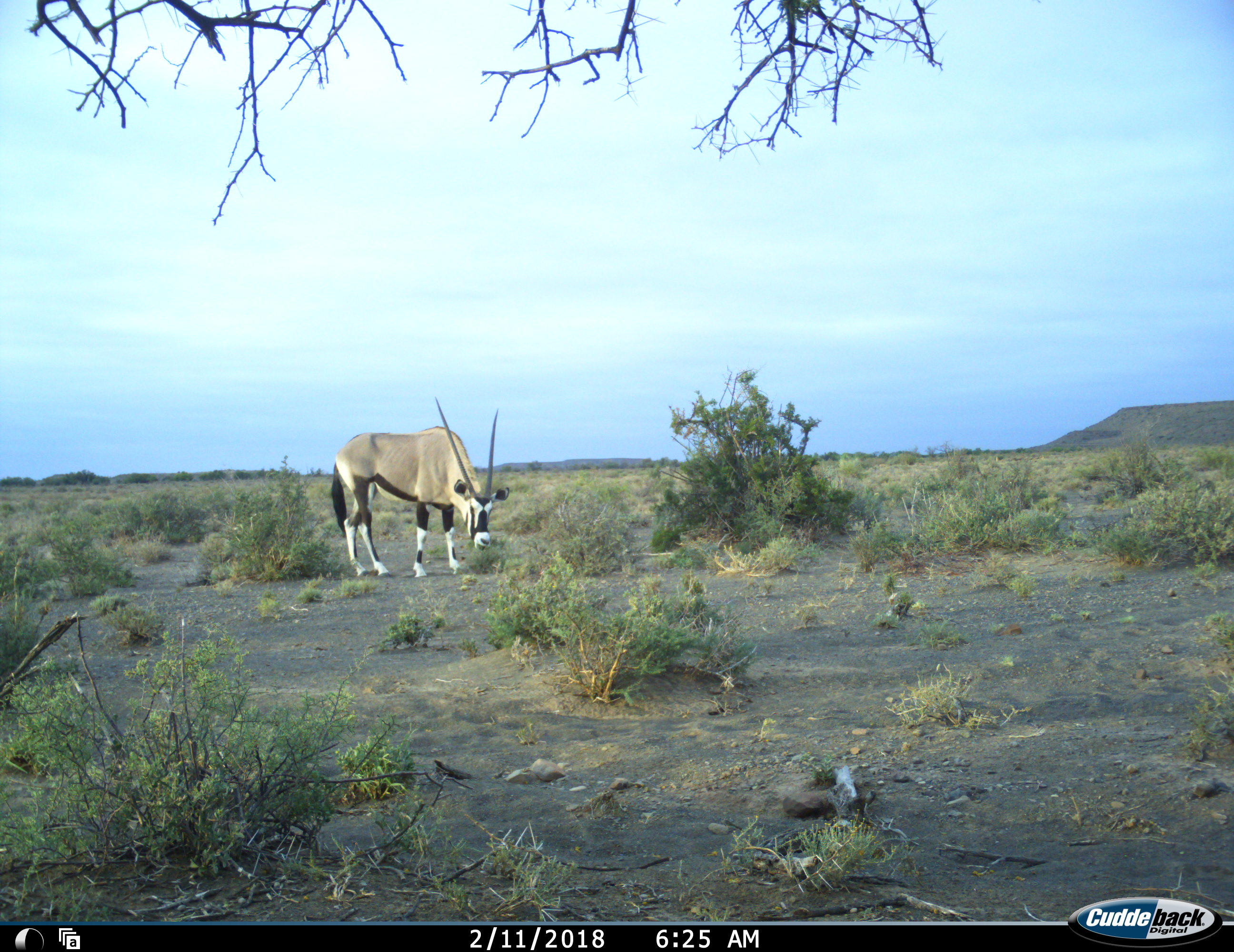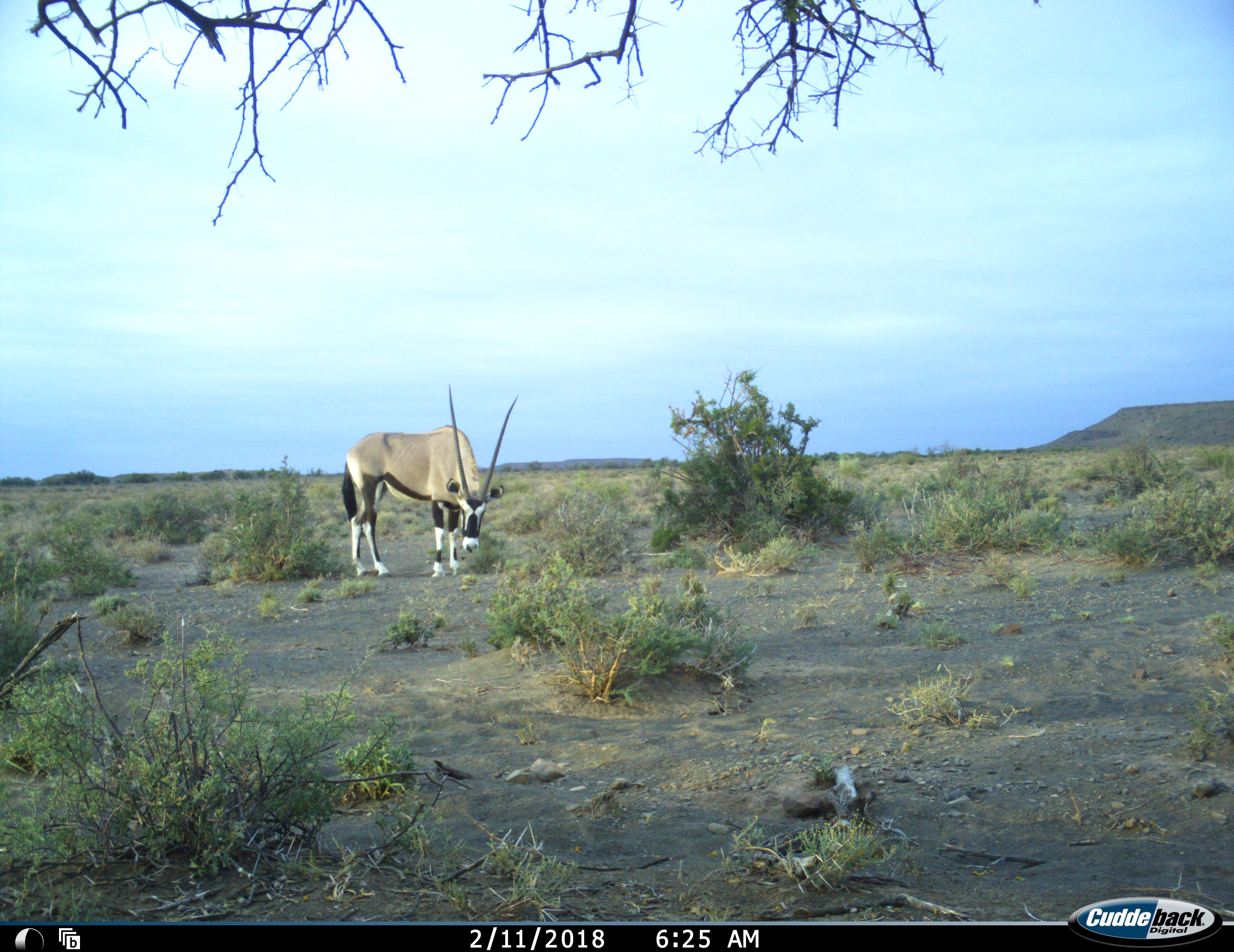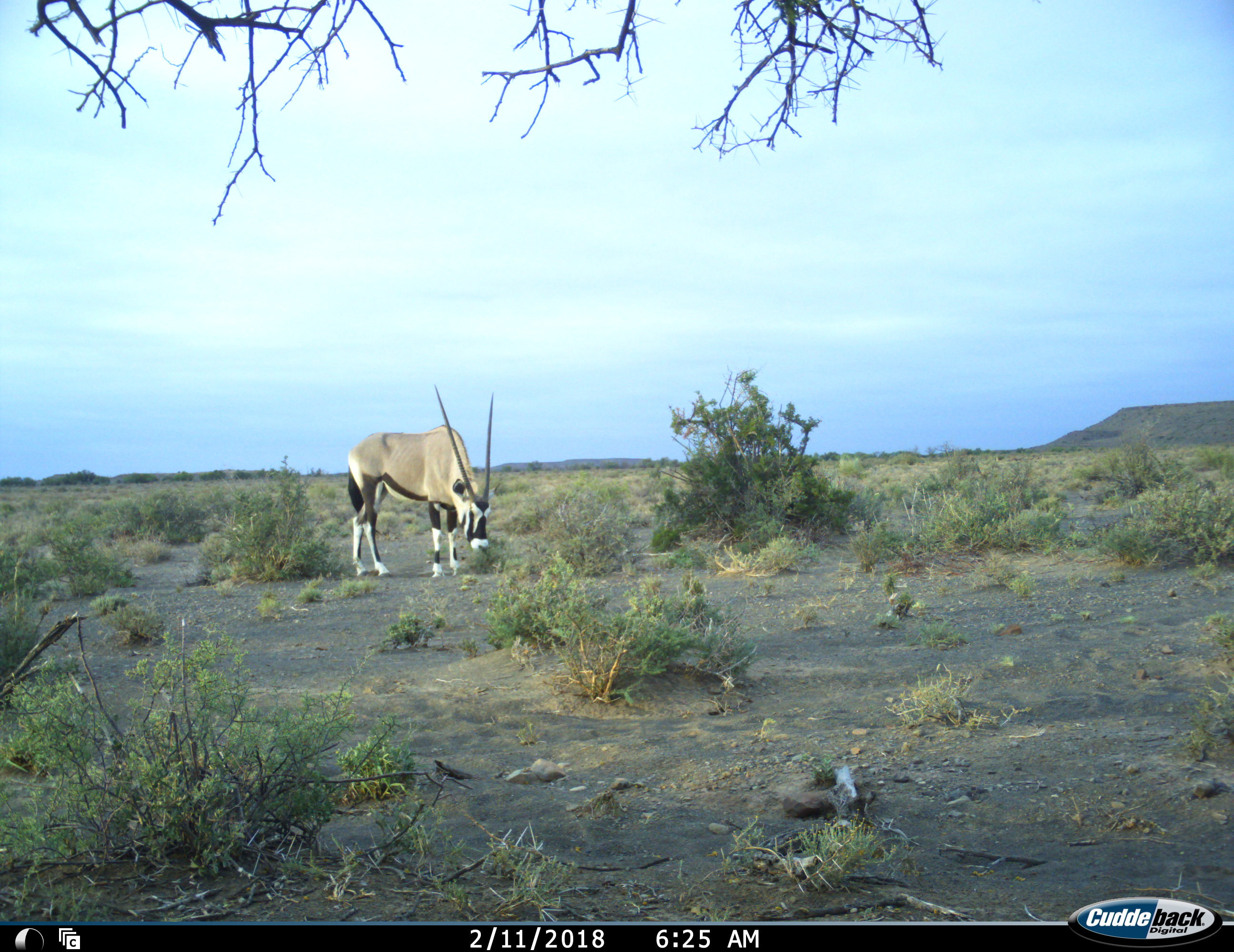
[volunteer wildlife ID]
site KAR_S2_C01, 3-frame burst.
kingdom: Animalia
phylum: Chordata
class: Mammalia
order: Artiodactyla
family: Bovidae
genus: Oryx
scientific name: Oryx gazella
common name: gemsbok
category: oryx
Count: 1.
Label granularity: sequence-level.